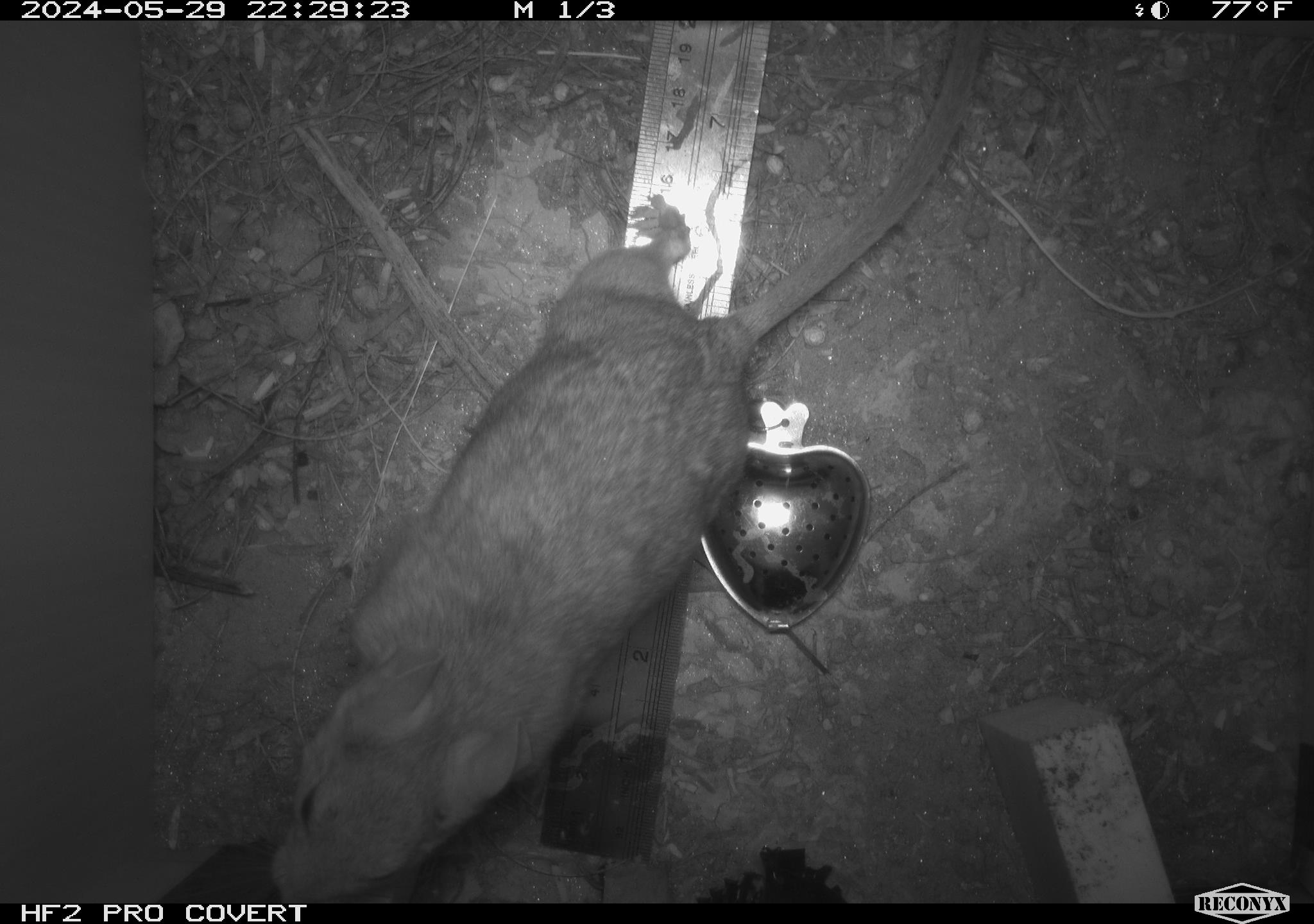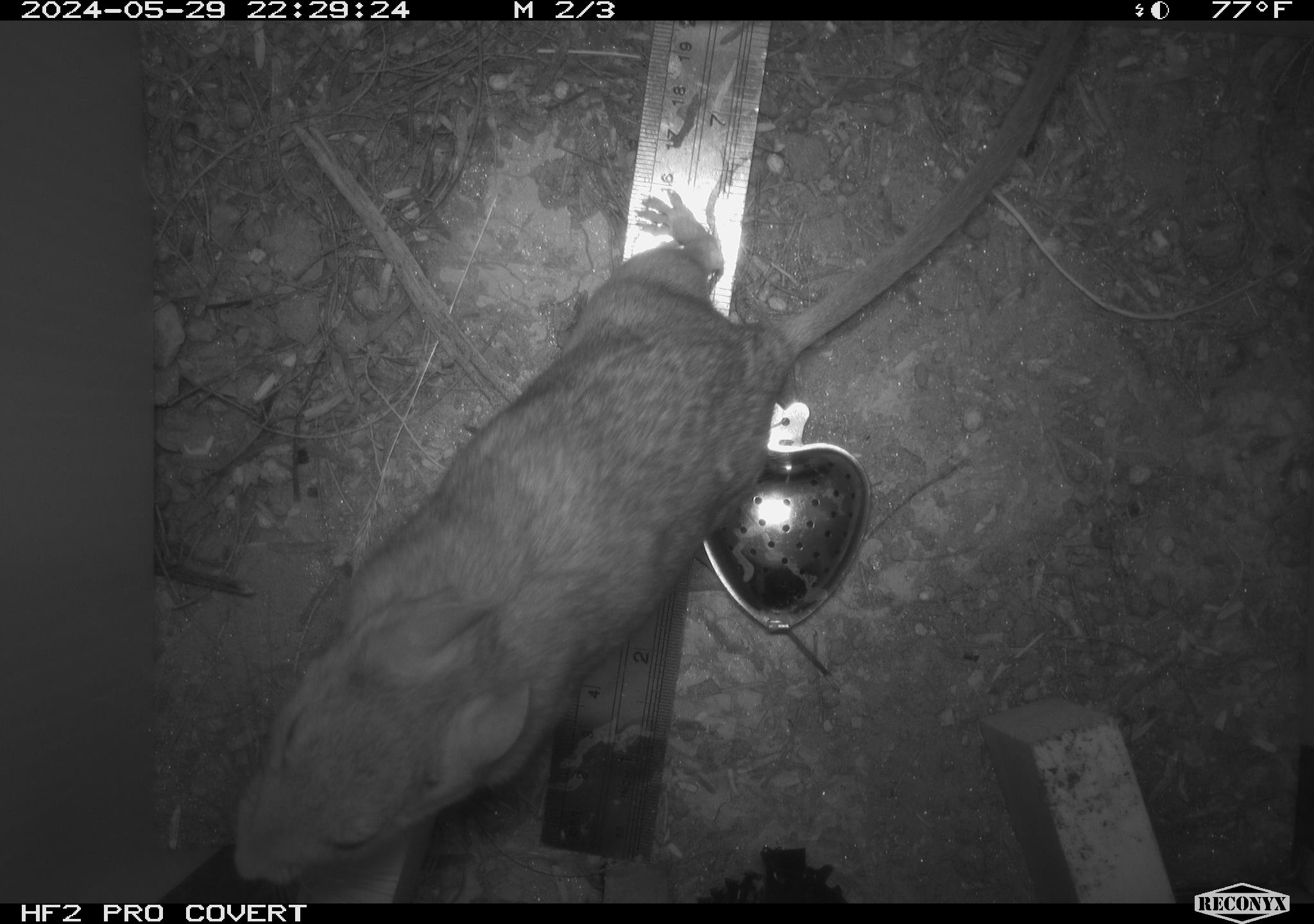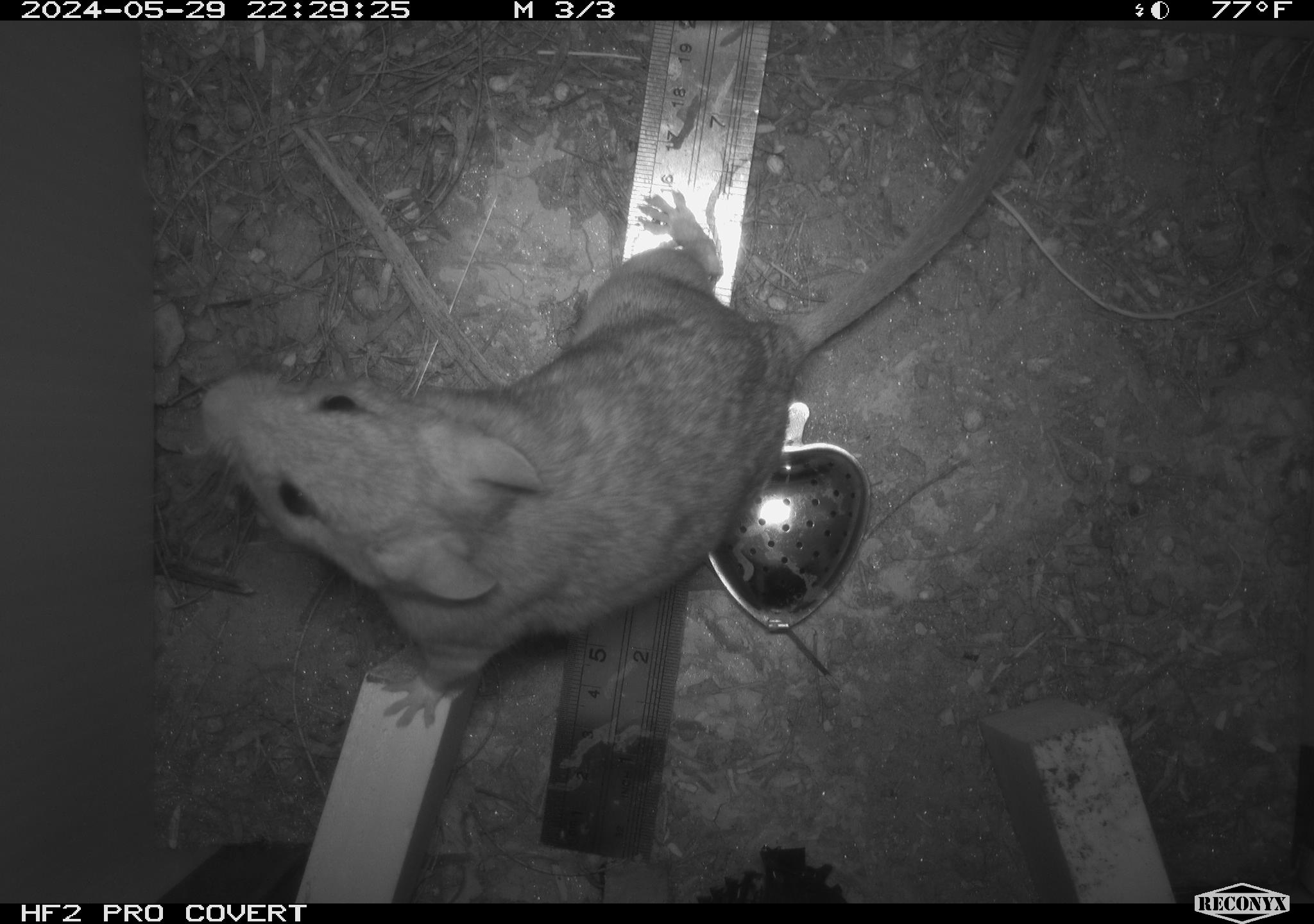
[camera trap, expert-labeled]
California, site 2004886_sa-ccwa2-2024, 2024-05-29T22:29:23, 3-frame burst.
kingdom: Animalia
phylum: Chordata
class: Mammalia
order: Rodentia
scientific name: Rodentia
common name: woodrat or rat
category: woodrat or rat species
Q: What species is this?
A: Woodrat or rat species (woodrat or rat) (Rodentia).